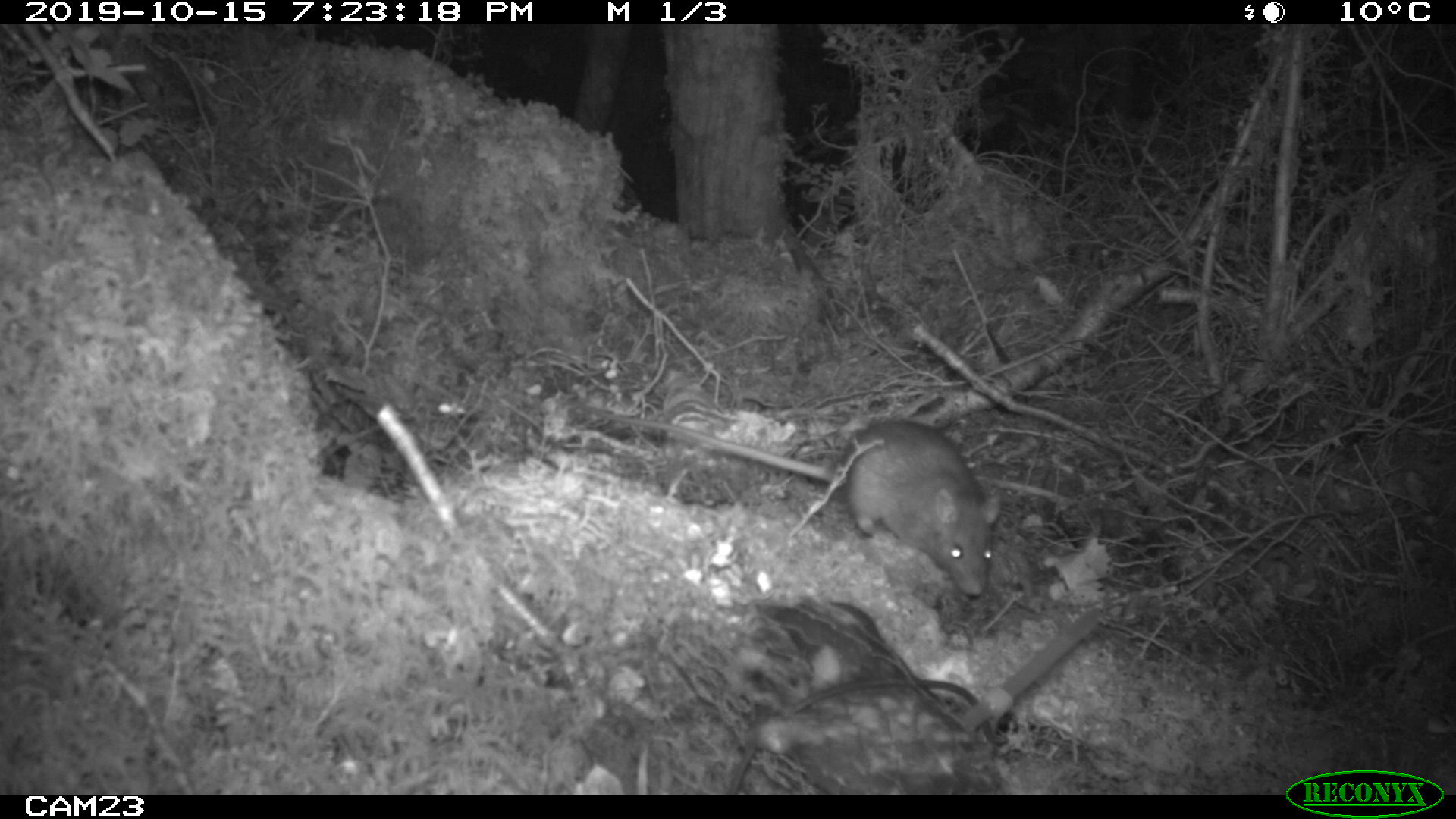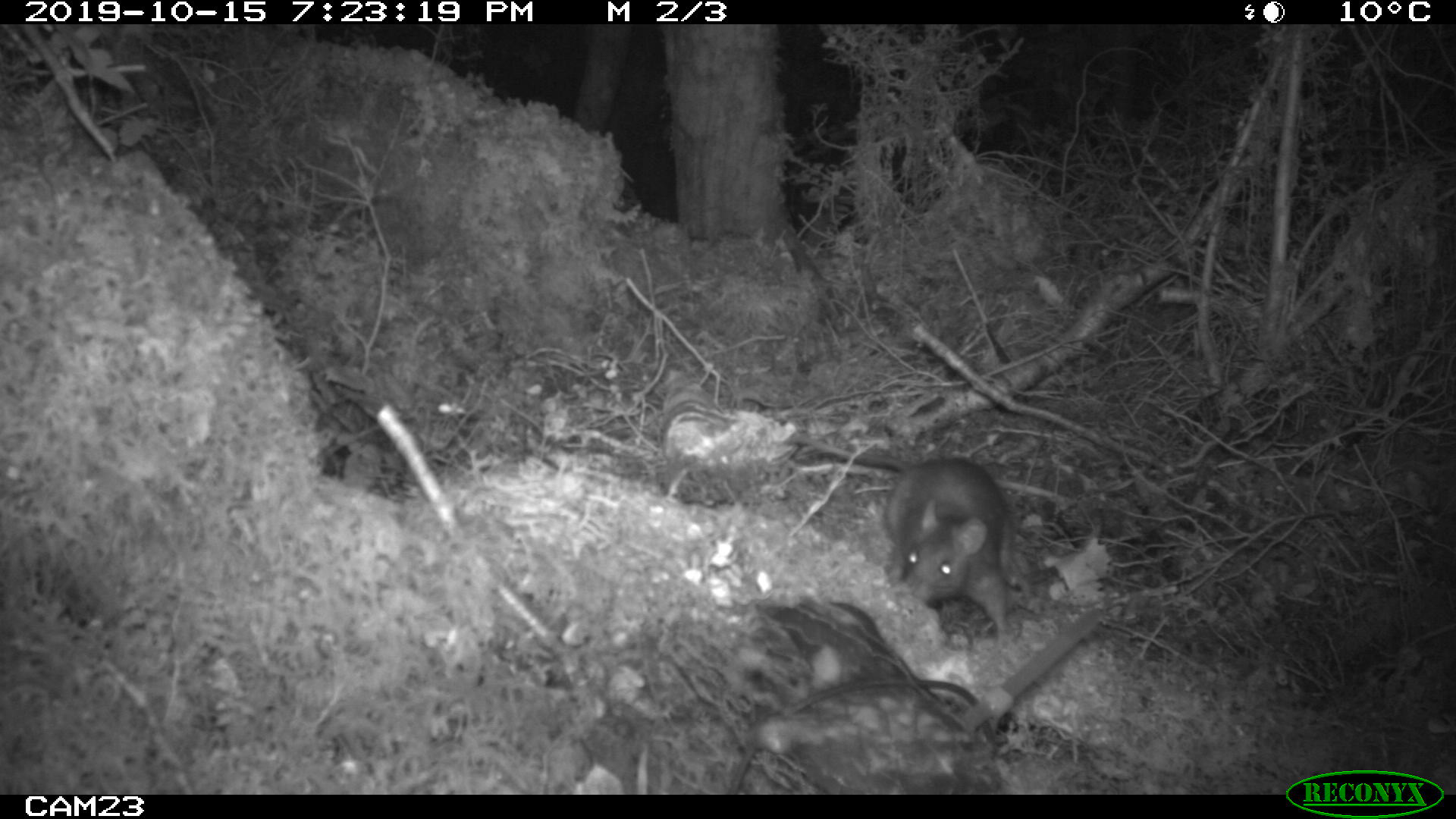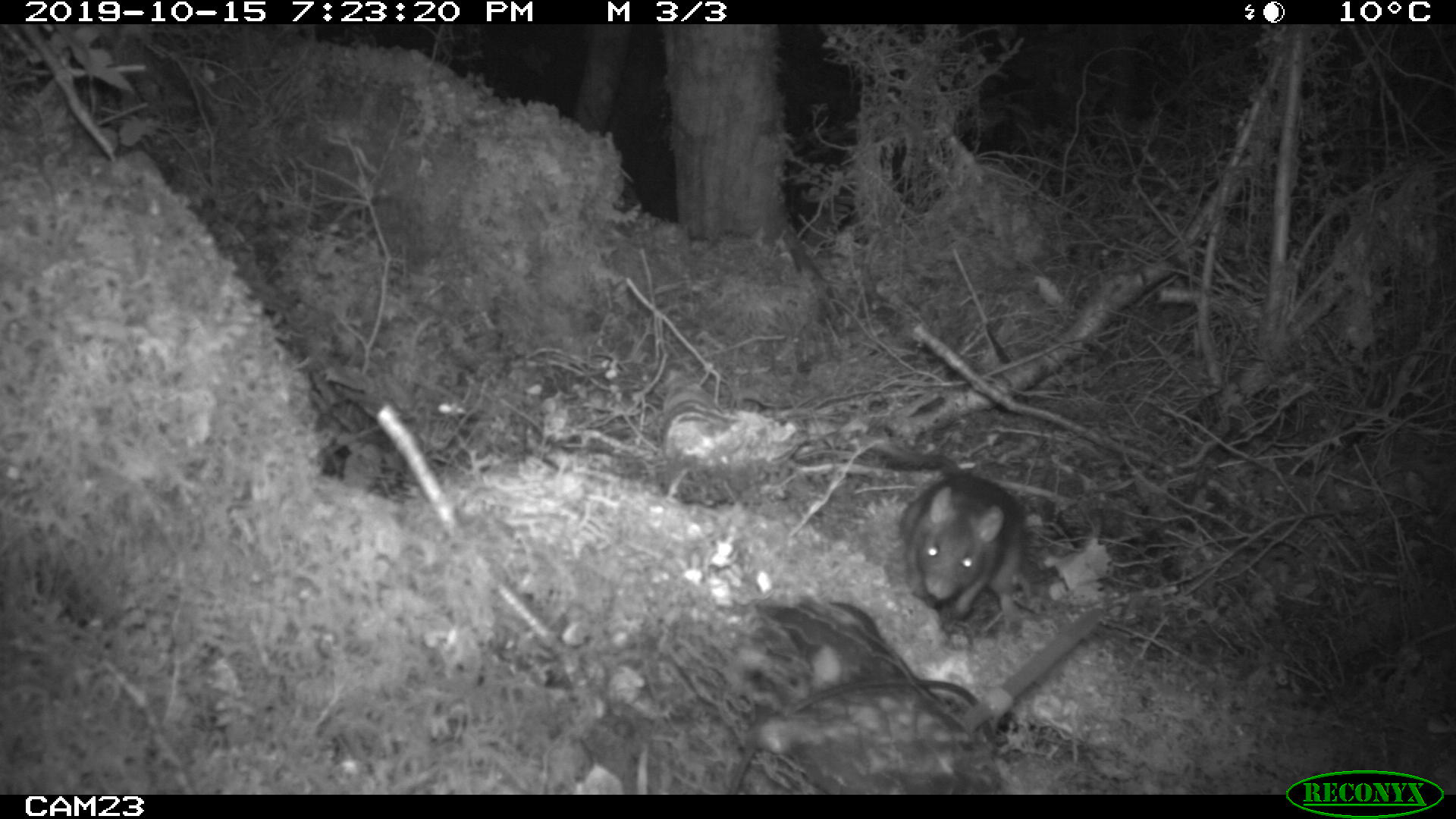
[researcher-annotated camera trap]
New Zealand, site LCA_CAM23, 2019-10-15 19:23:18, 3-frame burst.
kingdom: Animalia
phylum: Chordata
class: Mammalia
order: Rodentia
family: Muridae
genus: Rattus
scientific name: Rattus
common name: rat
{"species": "rat (Rattus)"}